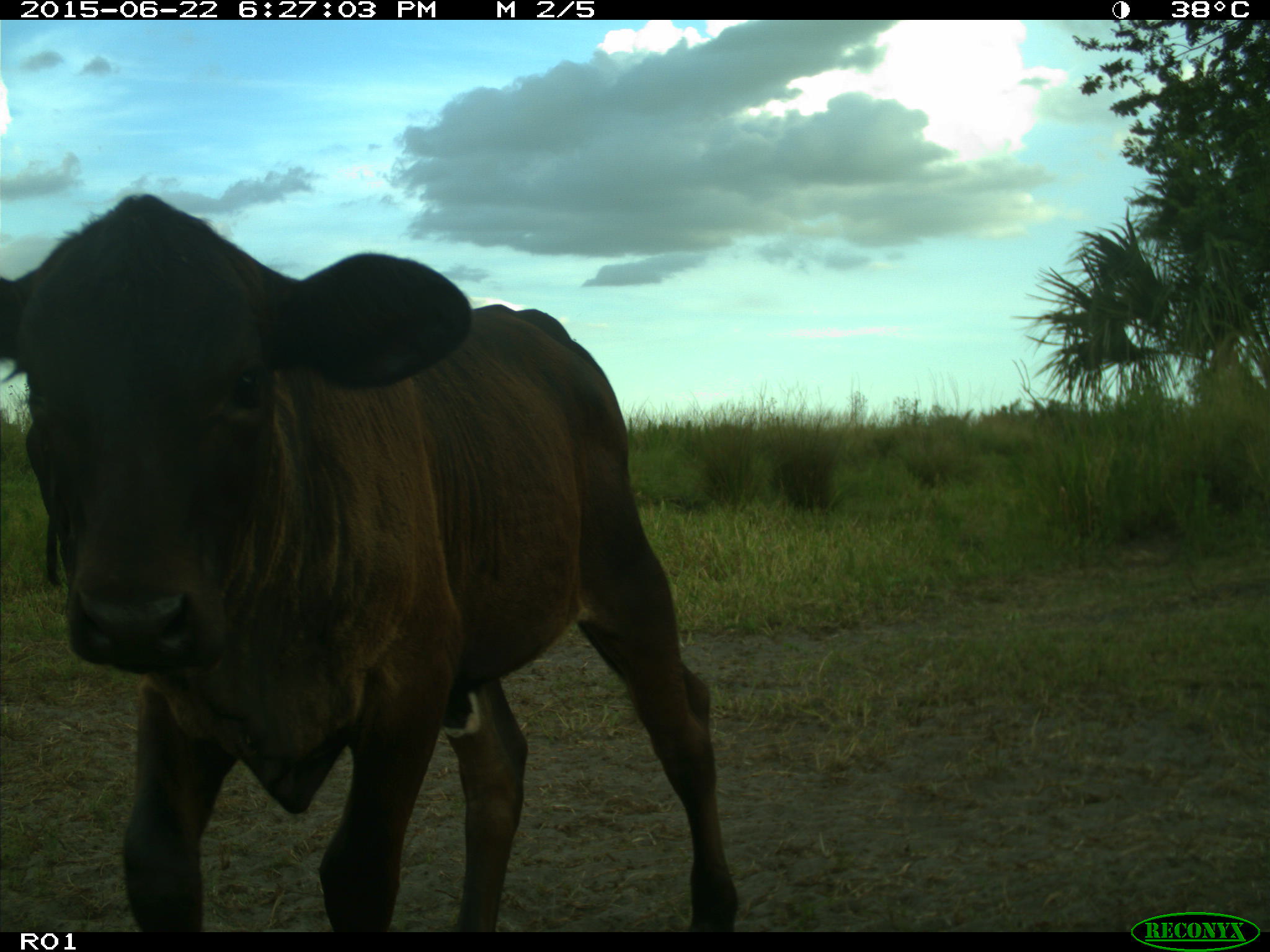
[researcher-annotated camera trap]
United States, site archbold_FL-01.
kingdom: Animalia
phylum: Chordata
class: Mammalia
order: Artiodactyla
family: Bovidae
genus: Bos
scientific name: Bos taurus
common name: domestic cow